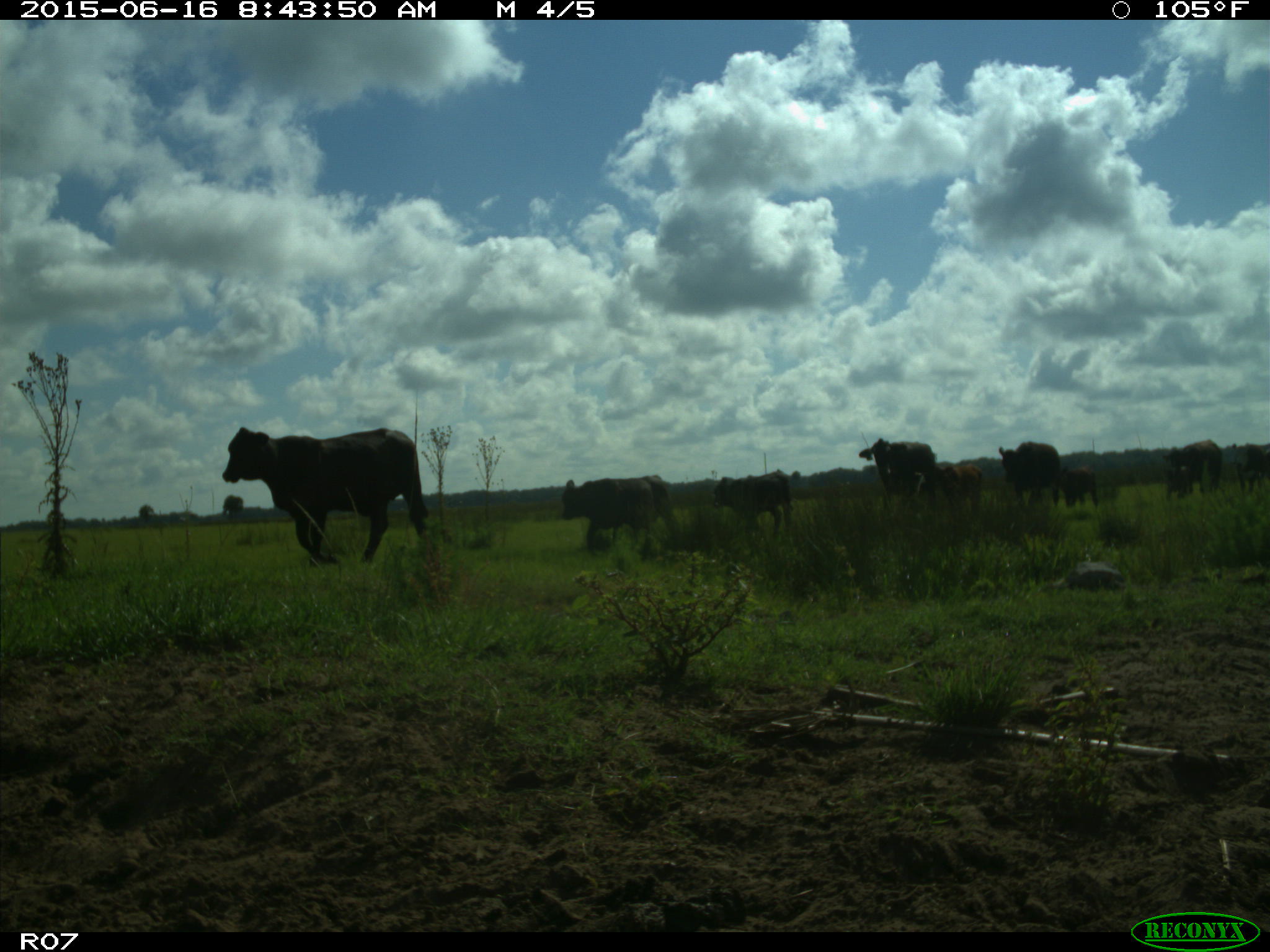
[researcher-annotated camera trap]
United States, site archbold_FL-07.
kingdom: Animalia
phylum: Chordata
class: Mammalia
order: Artiodactyla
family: Bovidae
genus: Bos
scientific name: Bos taurus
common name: domestic cow